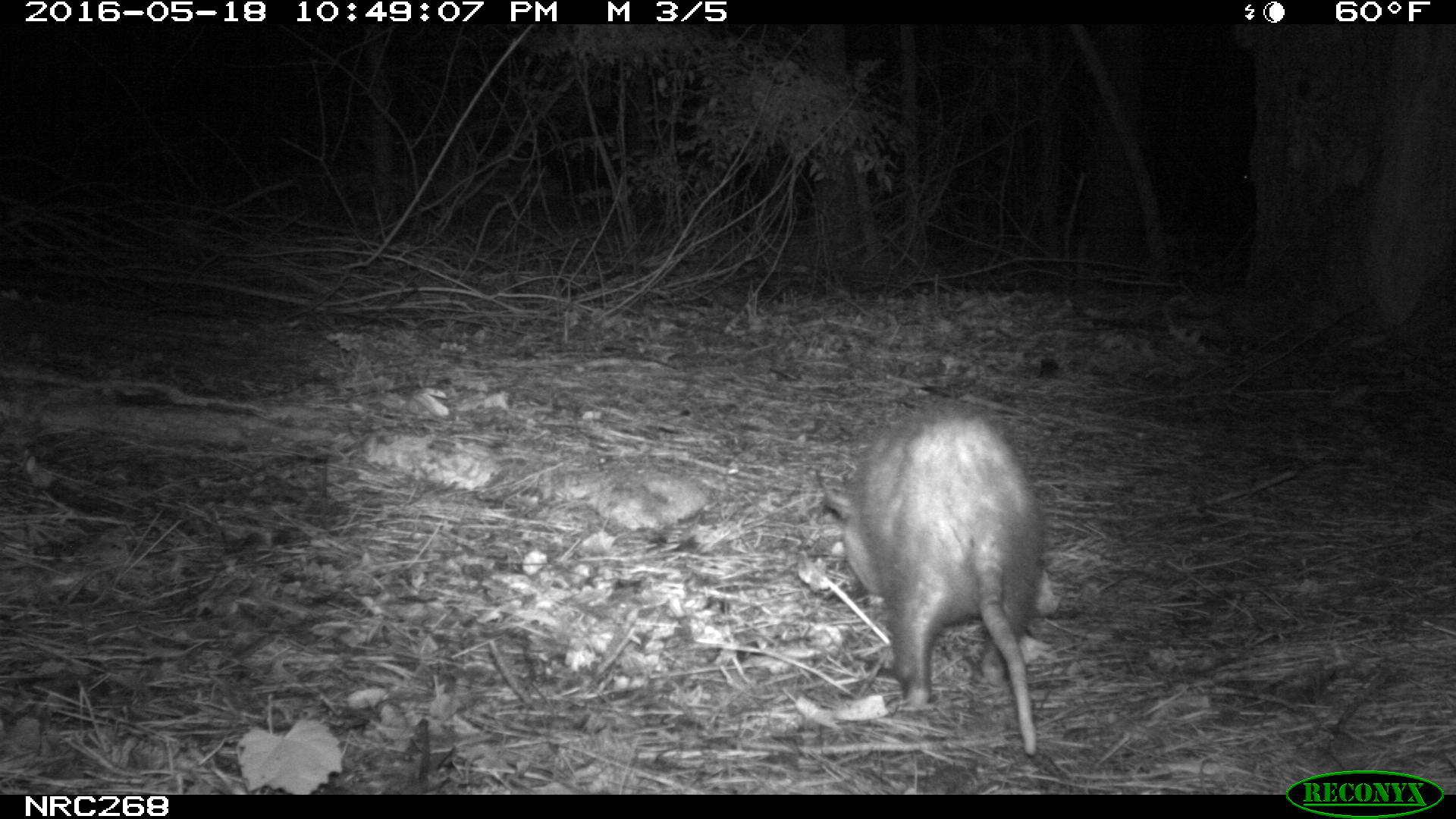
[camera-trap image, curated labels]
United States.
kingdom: Animalia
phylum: Chordata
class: Mammalia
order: Didelphimorphia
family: Didelphidae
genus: Didelphis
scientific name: Didelphis virginiana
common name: virginia opossum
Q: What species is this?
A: Virginia Opossum (Didelphis virginiana).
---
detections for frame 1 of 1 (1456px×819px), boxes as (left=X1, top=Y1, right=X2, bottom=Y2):
Virginia Opossum: (left=817, top=405, right=1061, bottom=762)